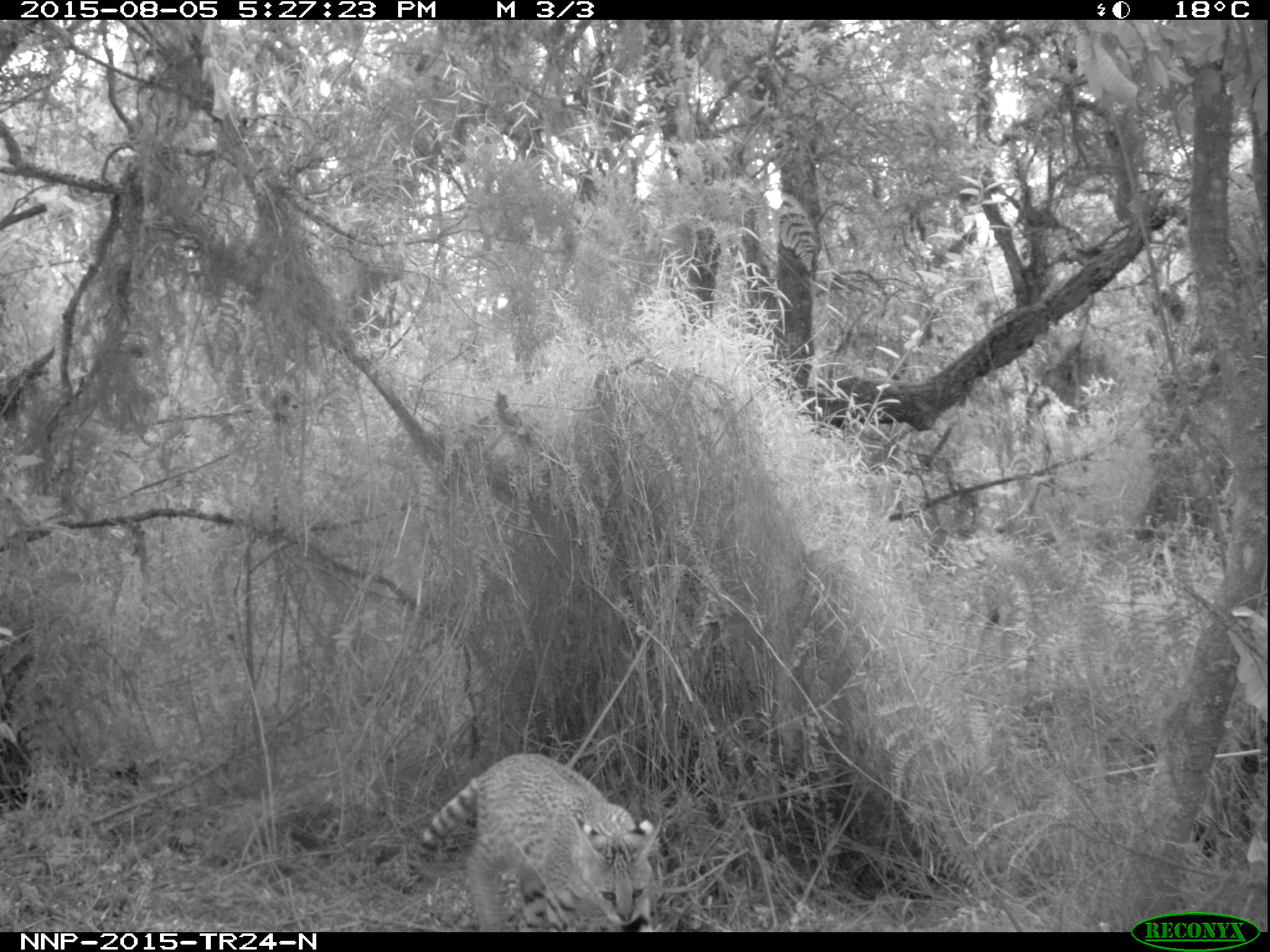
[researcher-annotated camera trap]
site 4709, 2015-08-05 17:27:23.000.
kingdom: Animalia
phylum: Chordata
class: Mammalia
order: Carnivora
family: Felidae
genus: Leptailurus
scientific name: Leptailurus serval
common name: serval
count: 1